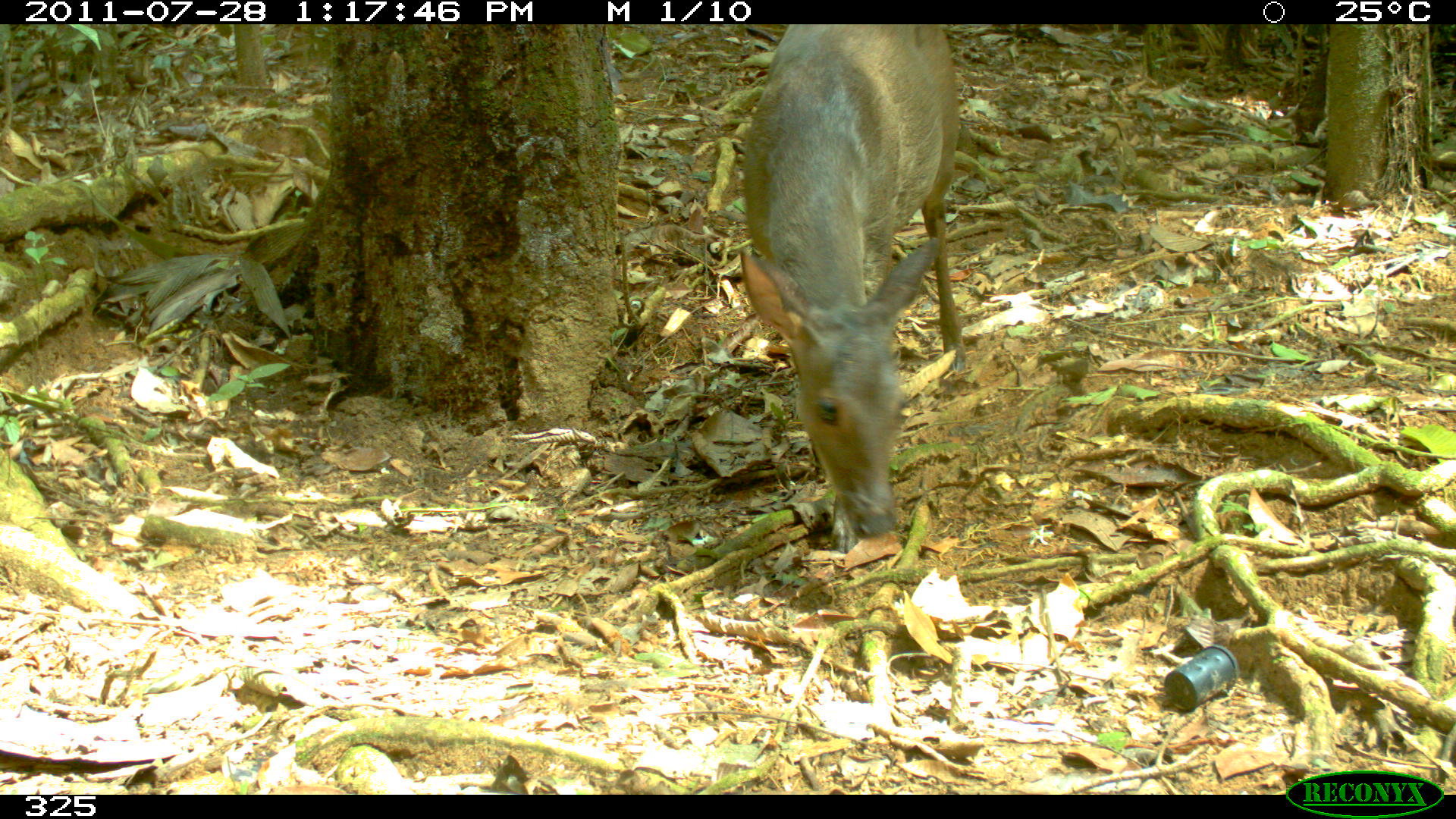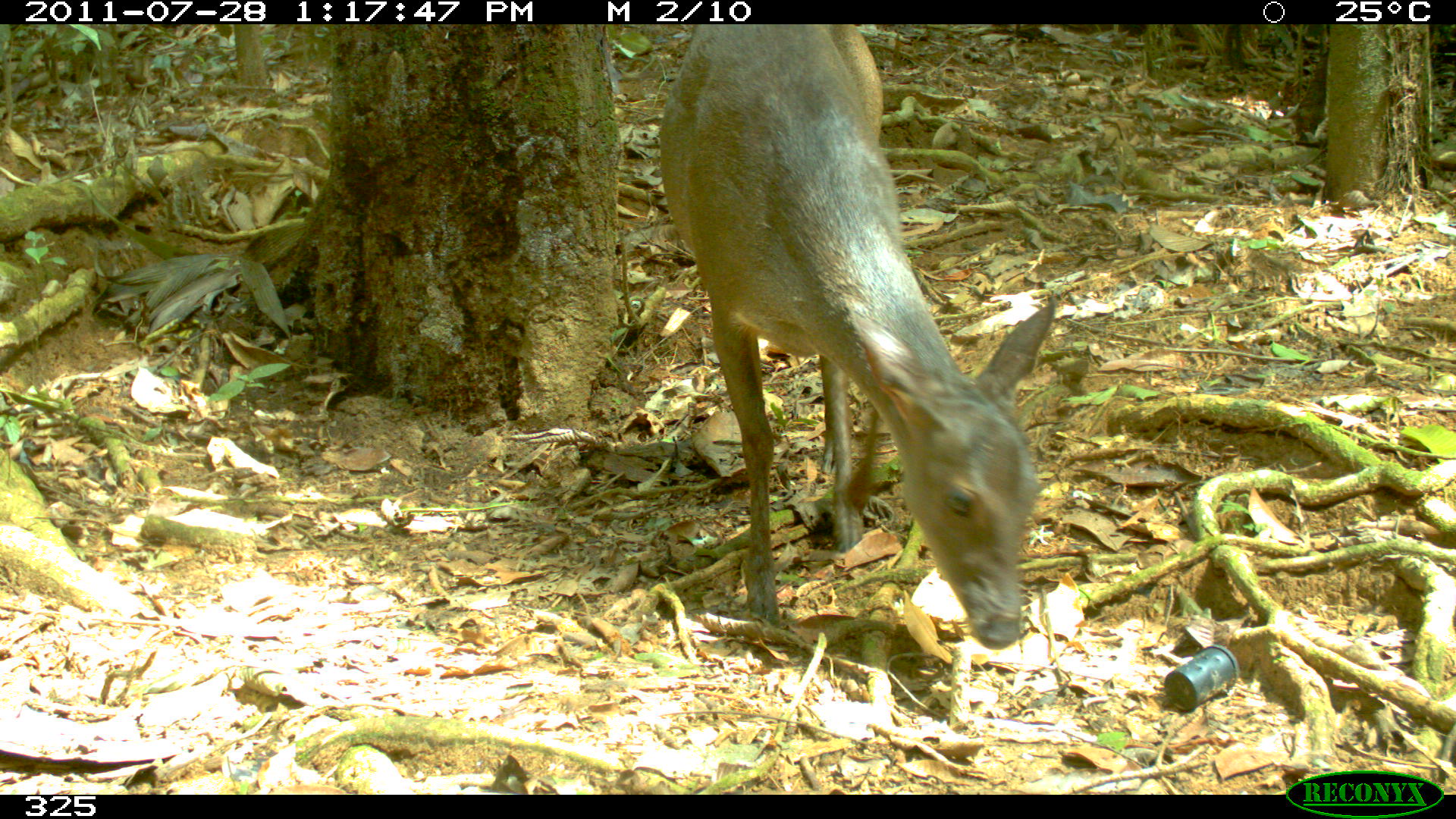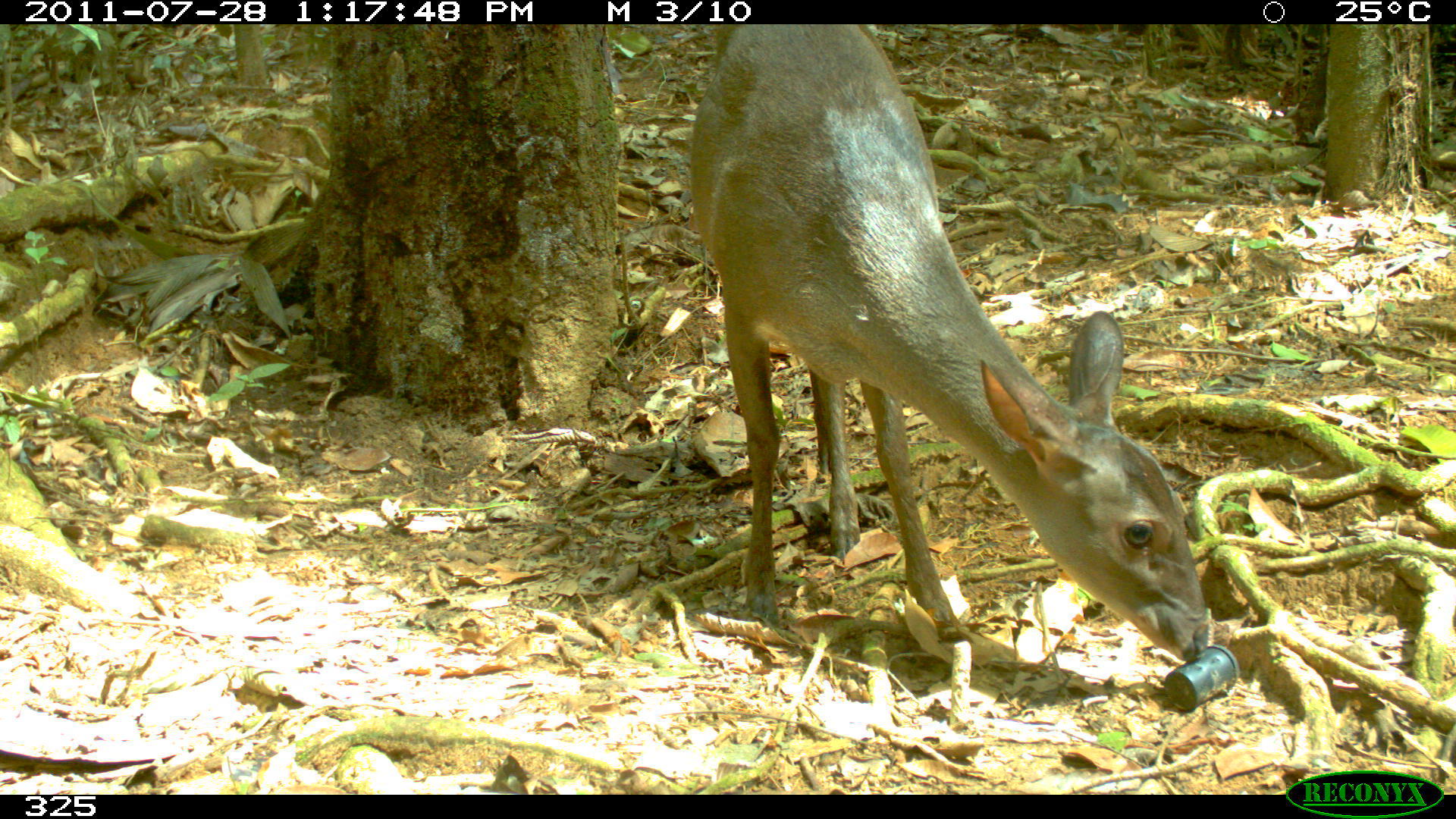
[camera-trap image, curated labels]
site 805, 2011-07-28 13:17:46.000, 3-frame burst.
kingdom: Animalia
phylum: Chordata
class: Mammalia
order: Artiodactyla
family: Cervidae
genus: Mazama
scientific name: Mazama gouazoubira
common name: gray brocket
Mazama gouazoubira (gray brocket).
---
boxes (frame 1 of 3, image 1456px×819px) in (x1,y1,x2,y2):
mazama gouazoubira: (733,26,968,553)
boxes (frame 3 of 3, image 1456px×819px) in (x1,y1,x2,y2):
mazama gouazoubira: (682,21,1210,661)